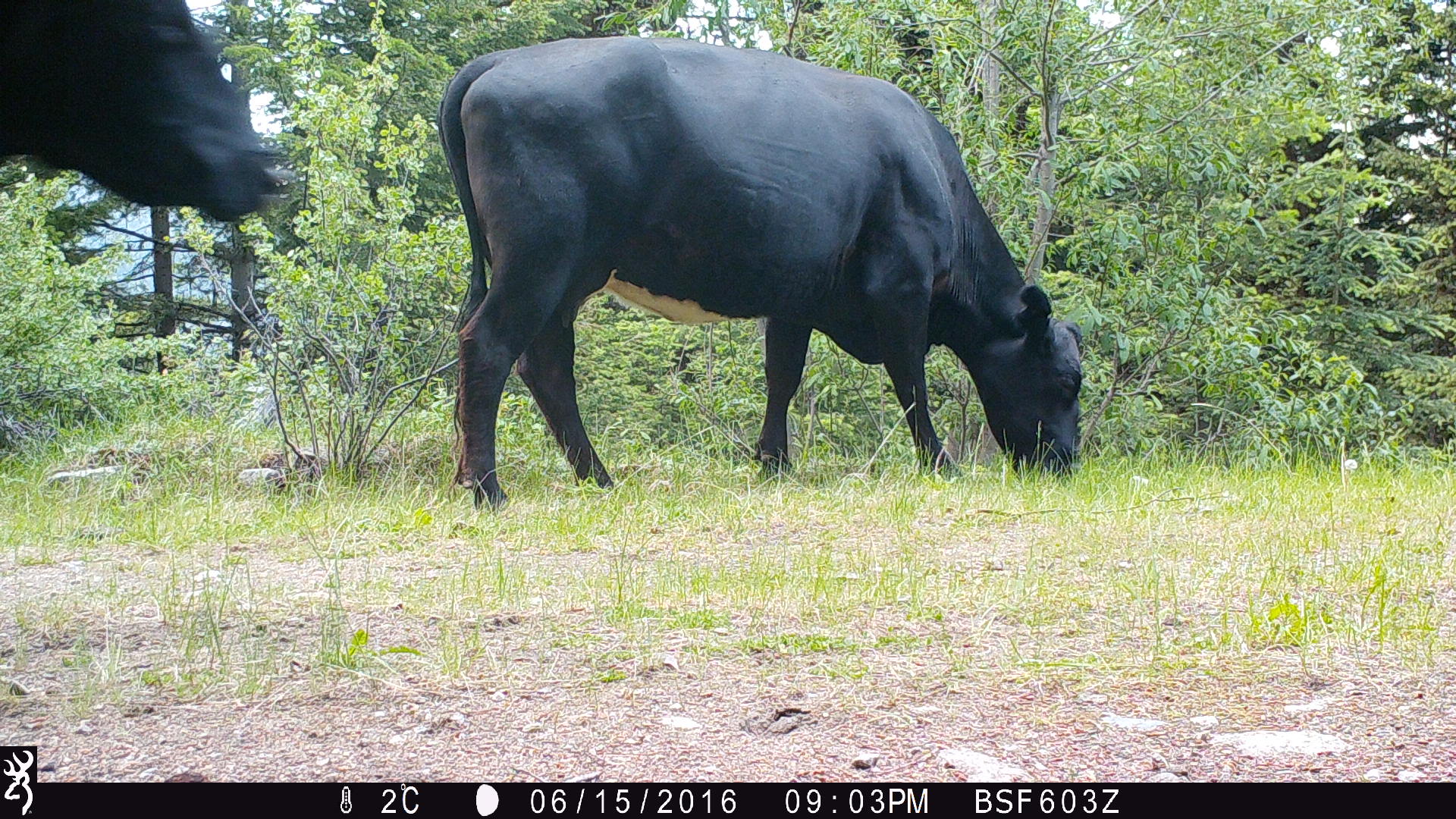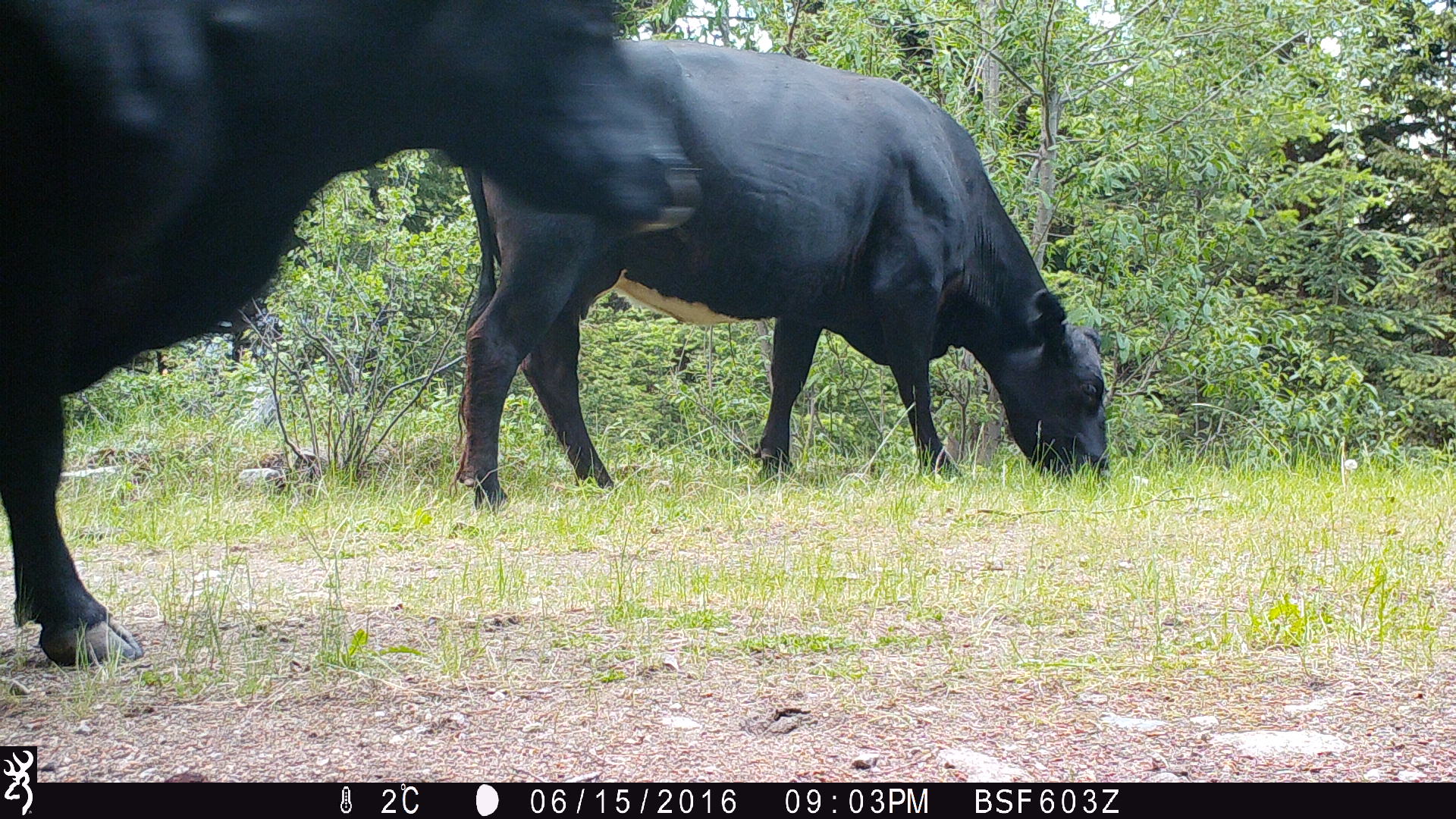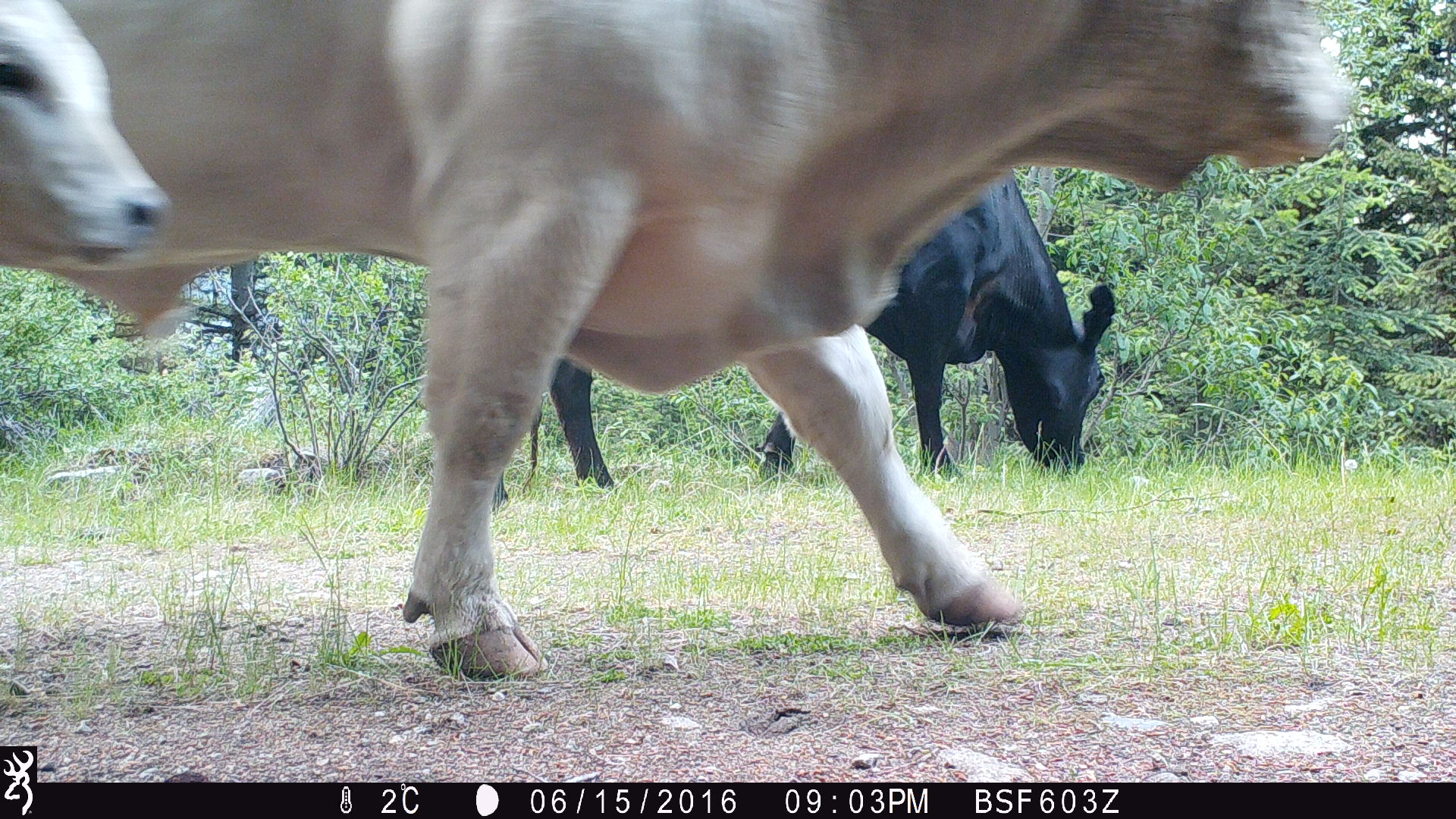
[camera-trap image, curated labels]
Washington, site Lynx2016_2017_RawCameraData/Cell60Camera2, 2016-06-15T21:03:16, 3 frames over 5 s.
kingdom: Animalia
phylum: Chordata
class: Mammalia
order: Artiodactyla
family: Bovidae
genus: Bos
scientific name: Bos taurus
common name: domestic cattle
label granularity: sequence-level